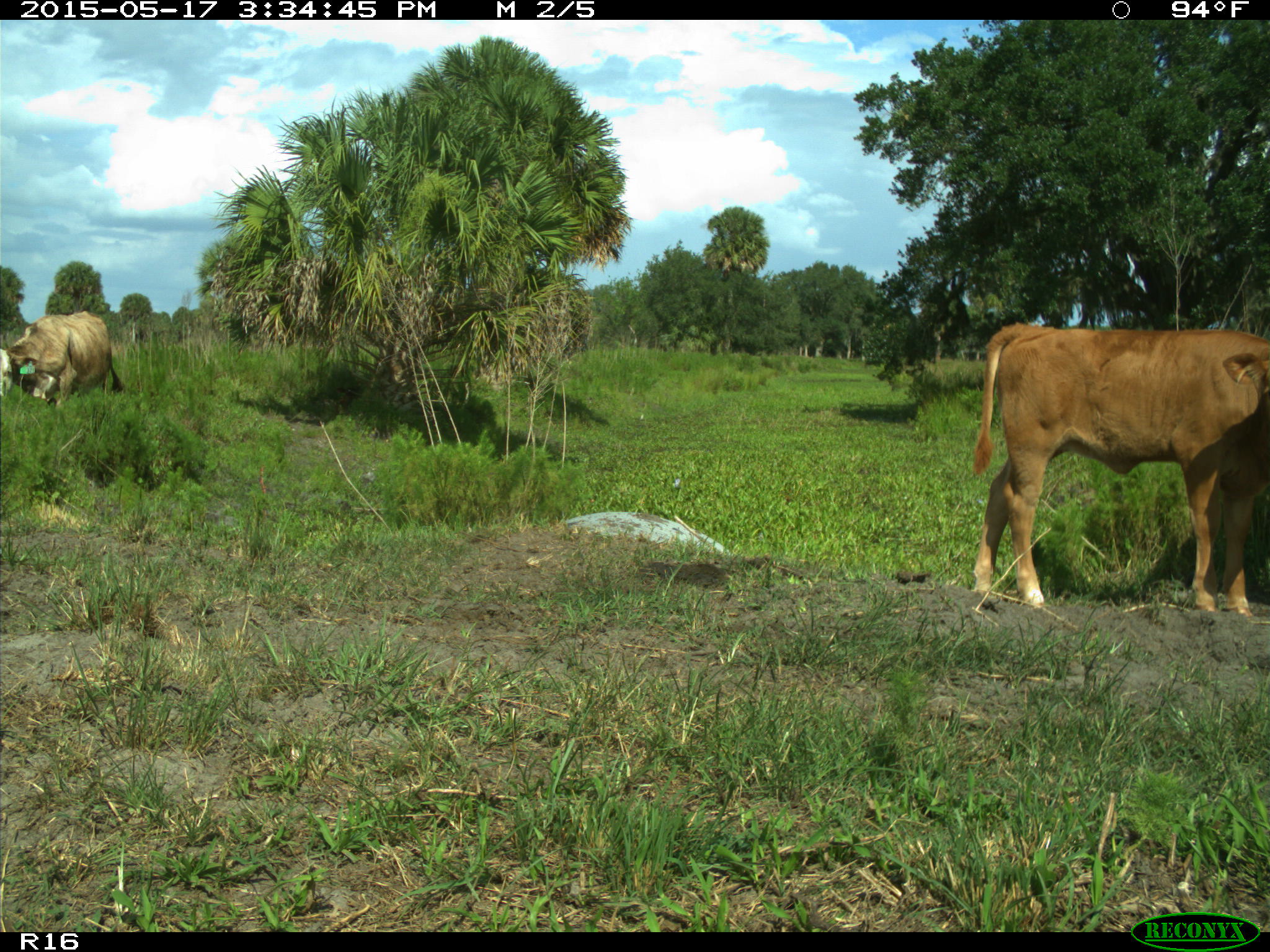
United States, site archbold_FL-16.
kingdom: Animalia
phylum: Chordata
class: Mammalia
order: Artiodactyla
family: Bovidae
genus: Bos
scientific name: Bos taurus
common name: domestic cow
Bos taurus (domestic cow).